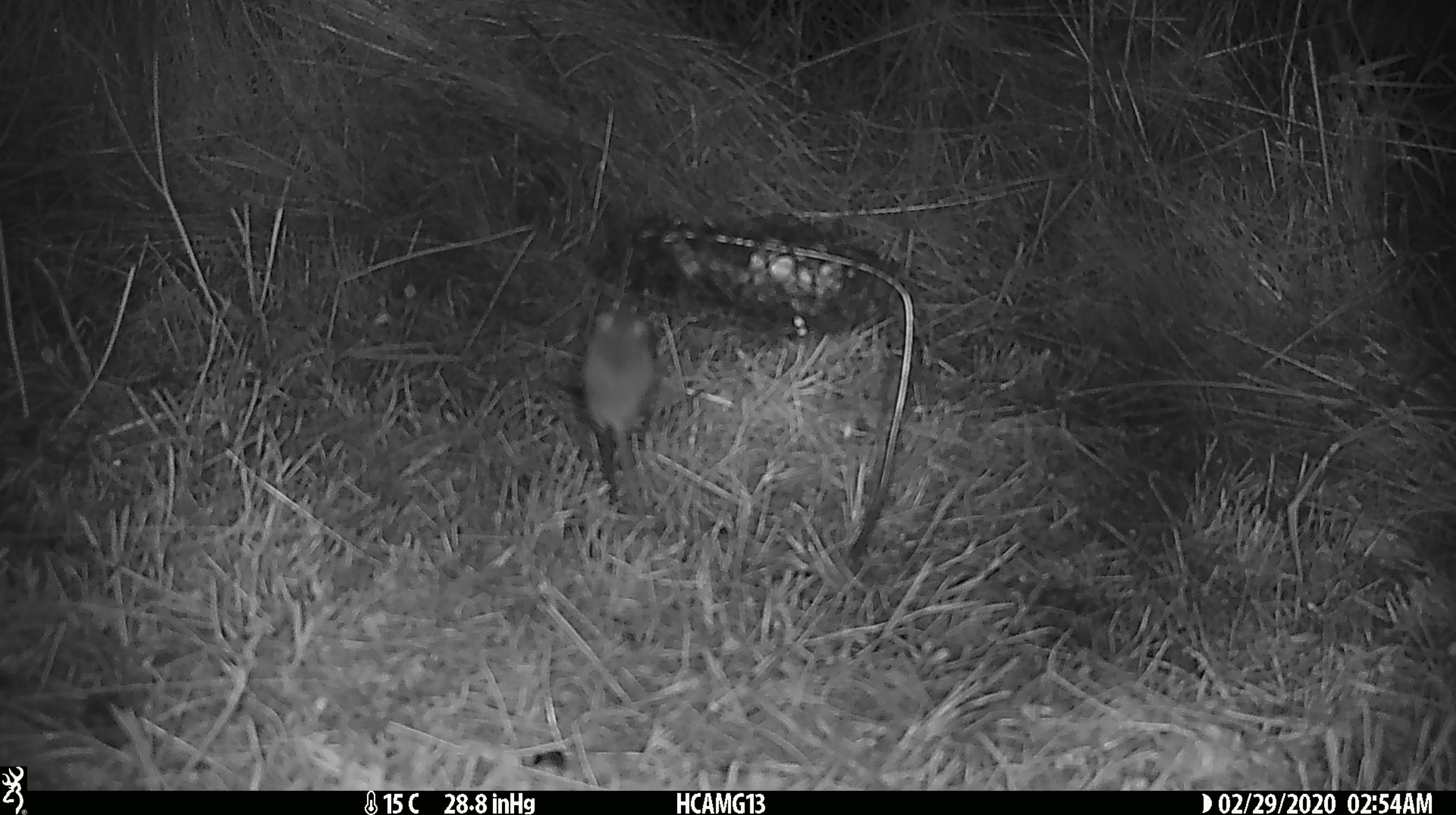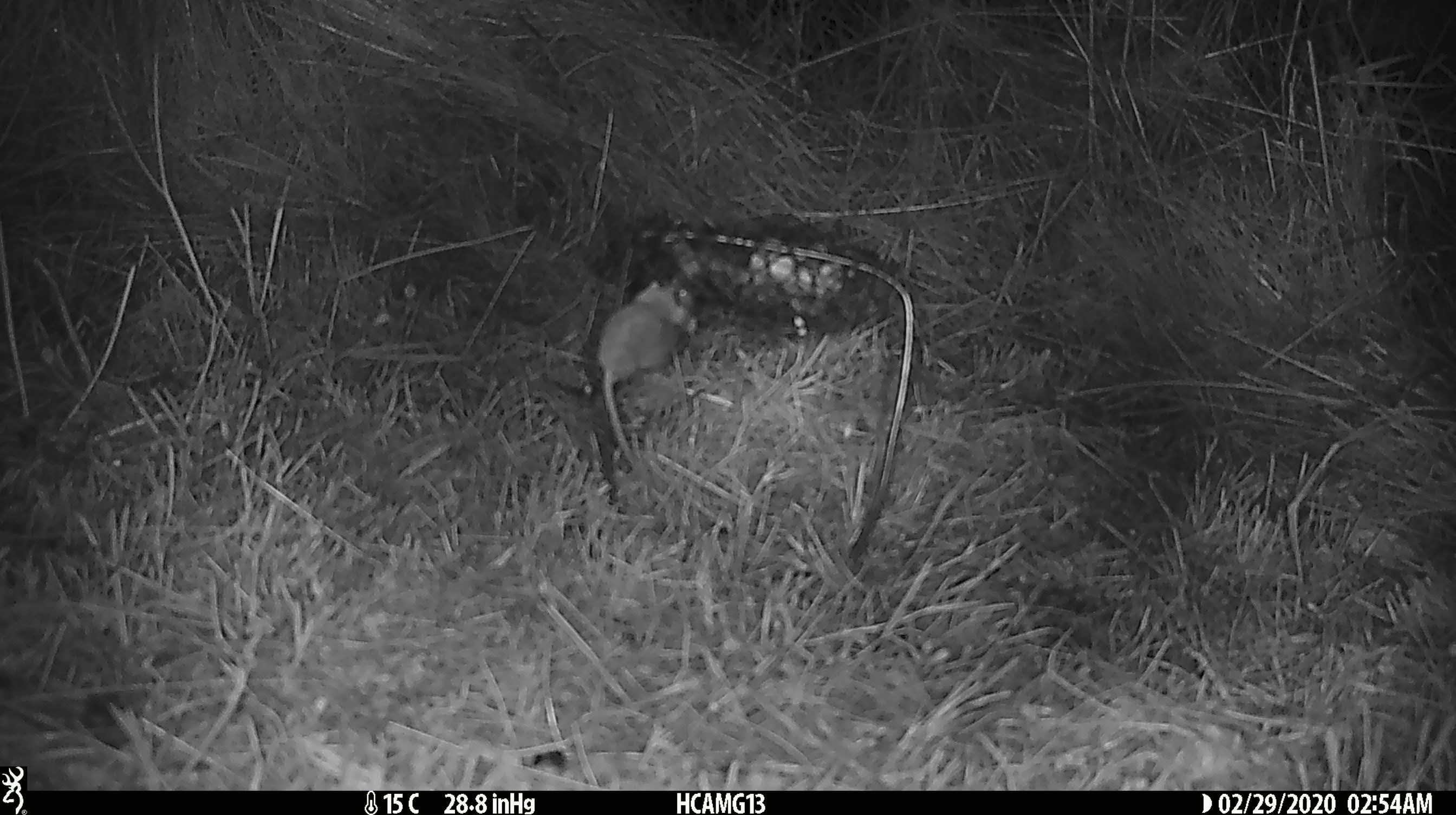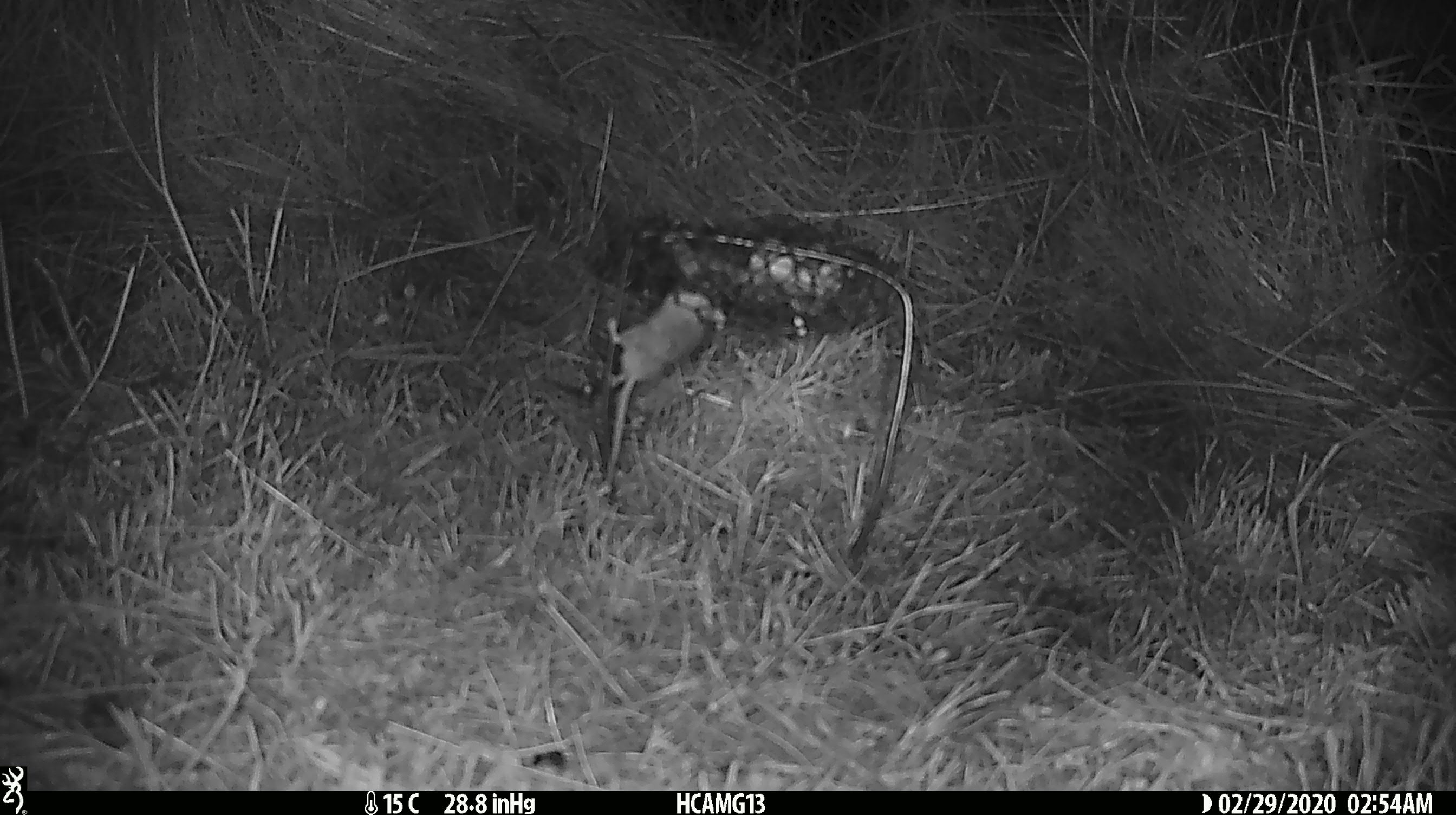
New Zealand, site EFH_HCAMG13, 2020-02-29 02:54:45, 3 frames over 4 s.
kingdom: Animalia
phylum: Chordata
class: Mammalia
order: Rodentia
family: Muridae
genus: Mus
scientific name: Mus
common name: mouse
Mouse (Mus).